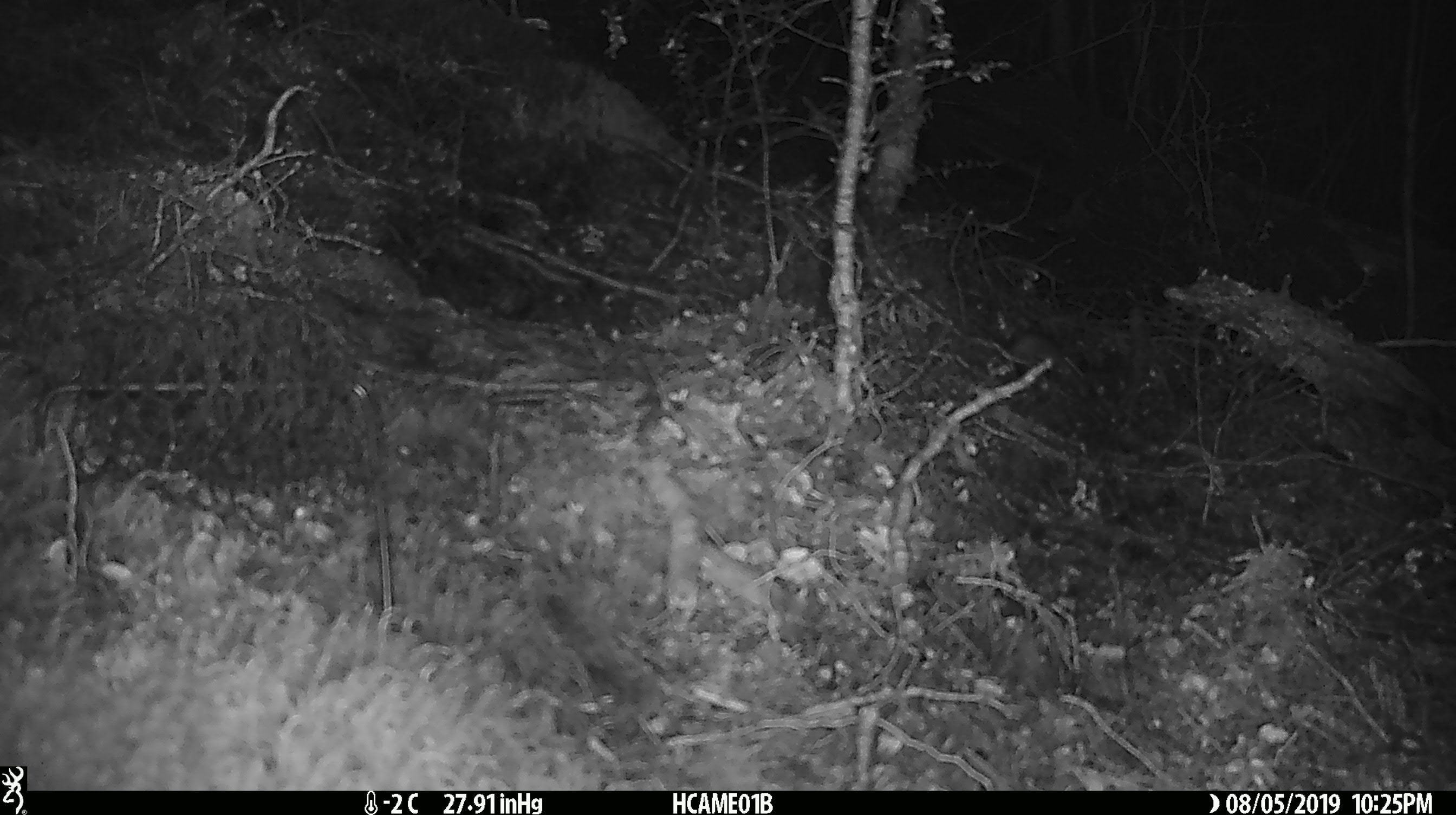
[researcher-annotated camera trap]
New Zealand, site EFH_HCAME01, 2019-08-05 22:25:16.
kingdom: Animalia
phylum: Chordata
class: Mammalia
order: Rodentia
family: Muridae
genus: Mus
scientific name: Mus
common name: mouse